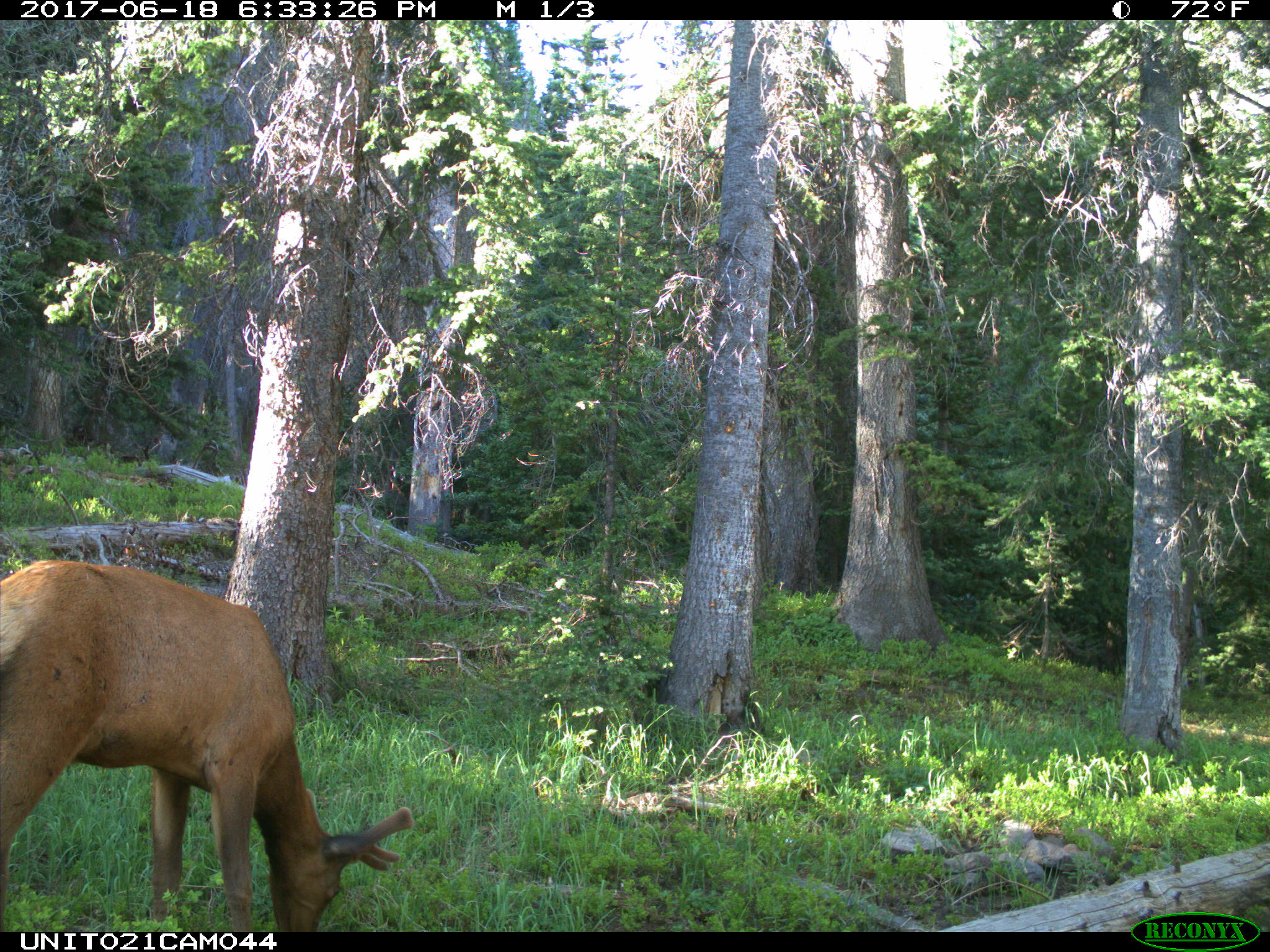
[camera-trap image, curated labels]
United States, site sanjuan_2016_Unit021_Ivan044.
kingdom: Animalia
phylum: Chordata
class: Mammalia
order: Artiodactyla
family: Cervidae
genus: Cervus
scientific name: Cervus elaphus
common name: red deer